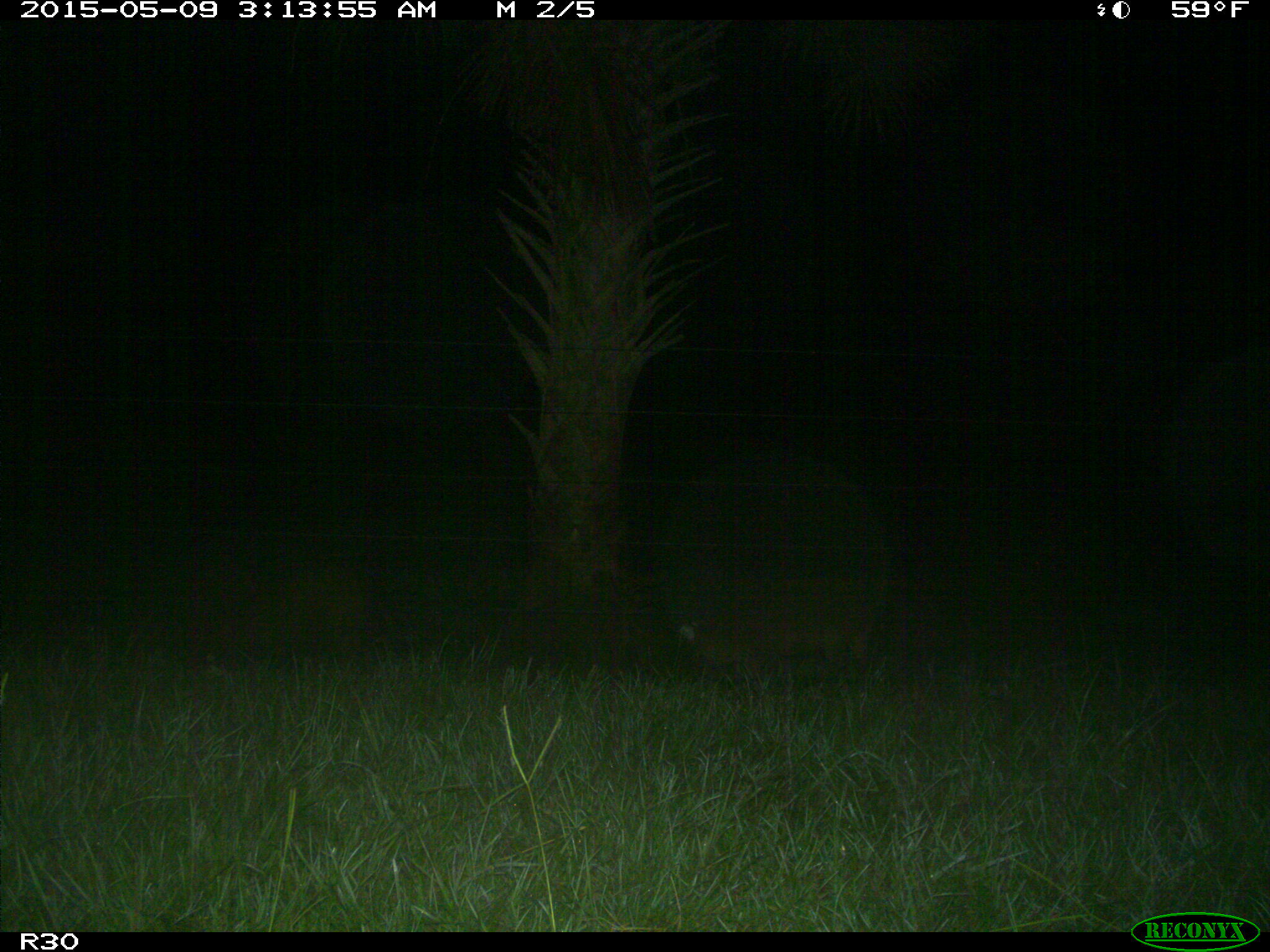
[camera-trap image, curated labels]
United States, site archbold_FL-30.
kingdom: Animalia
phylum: Chordata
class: Mammalia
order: Artiodactyla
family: Suidae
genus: Sus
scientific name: Sus scrofa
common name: wild boar